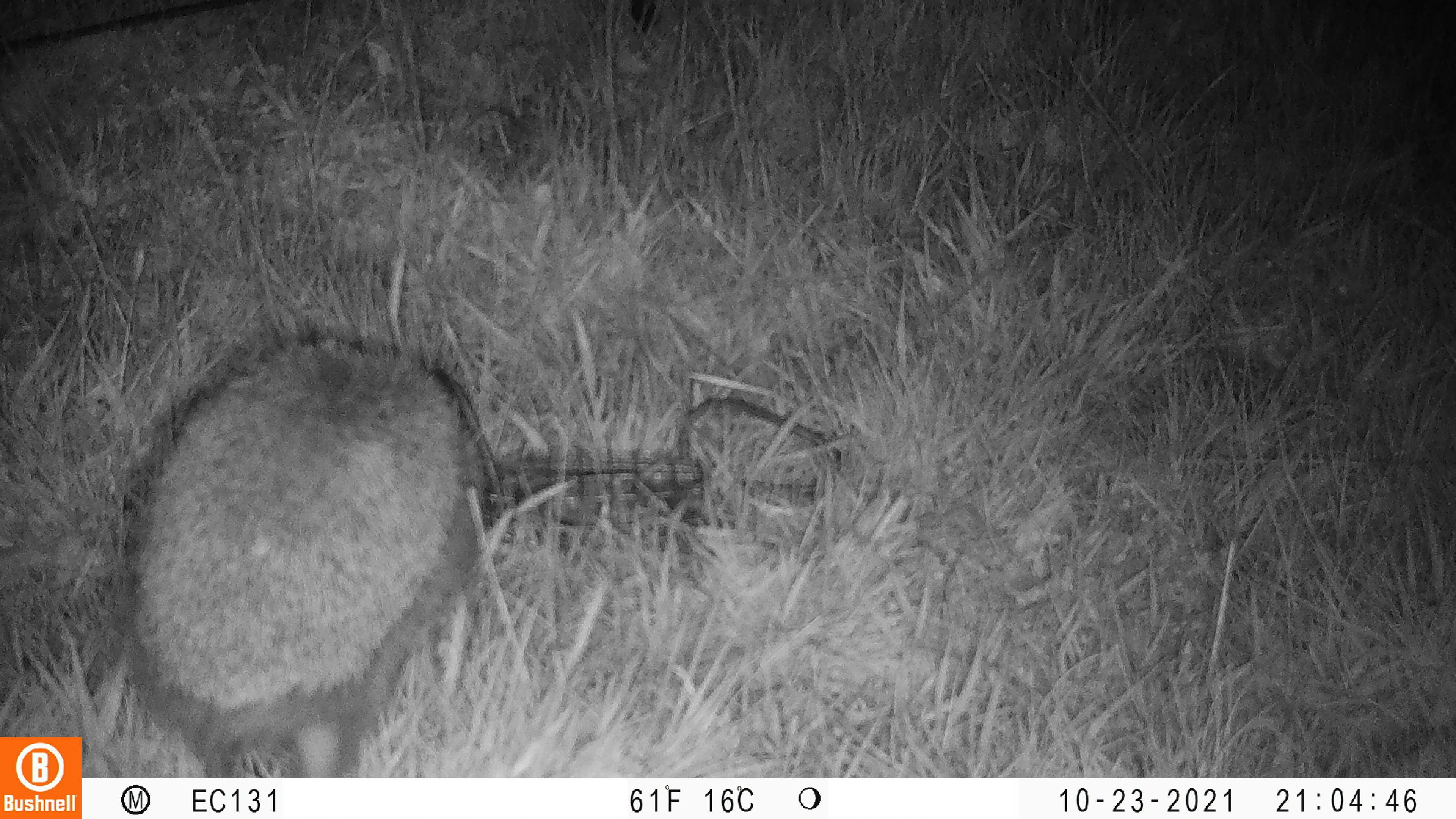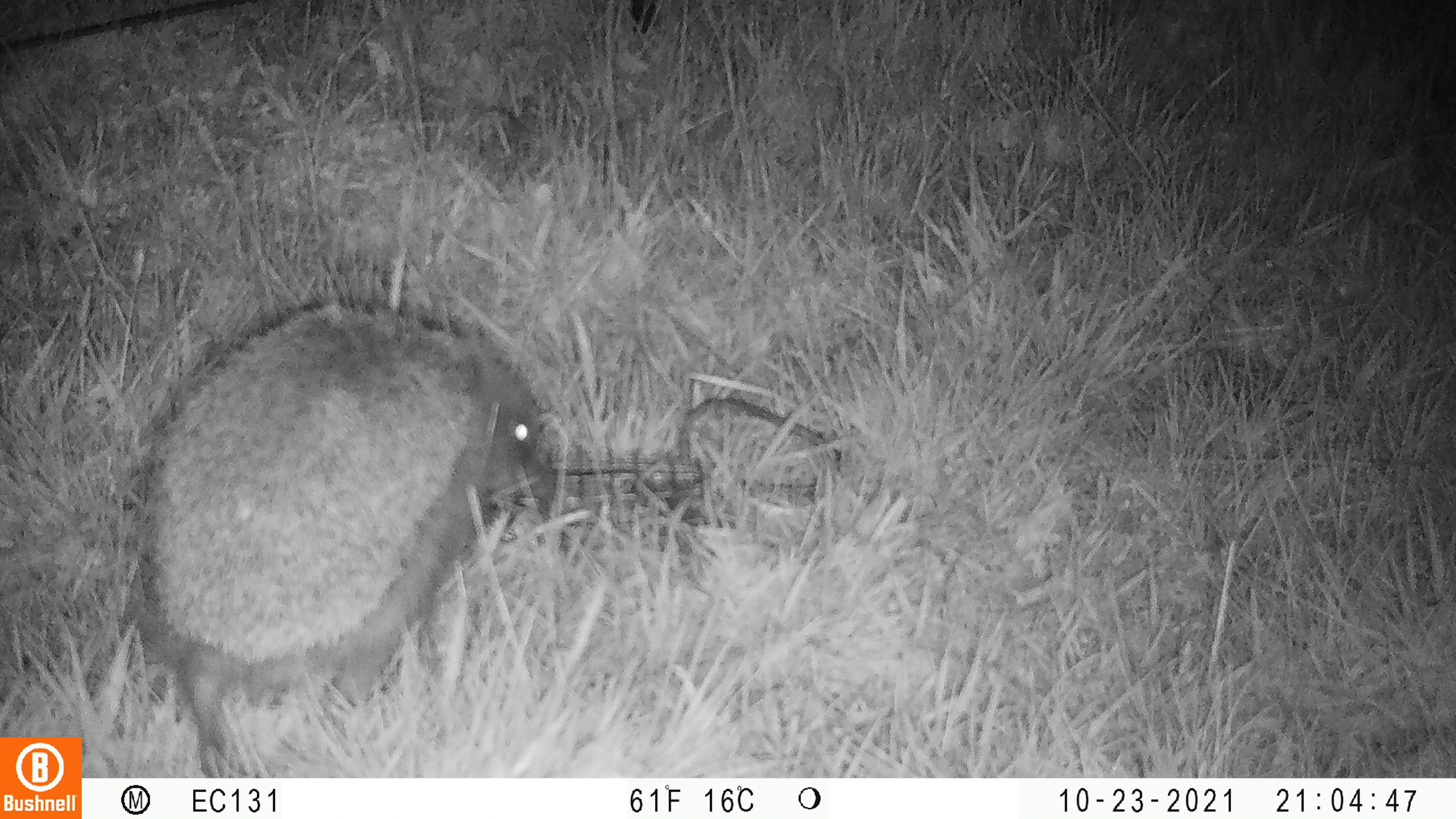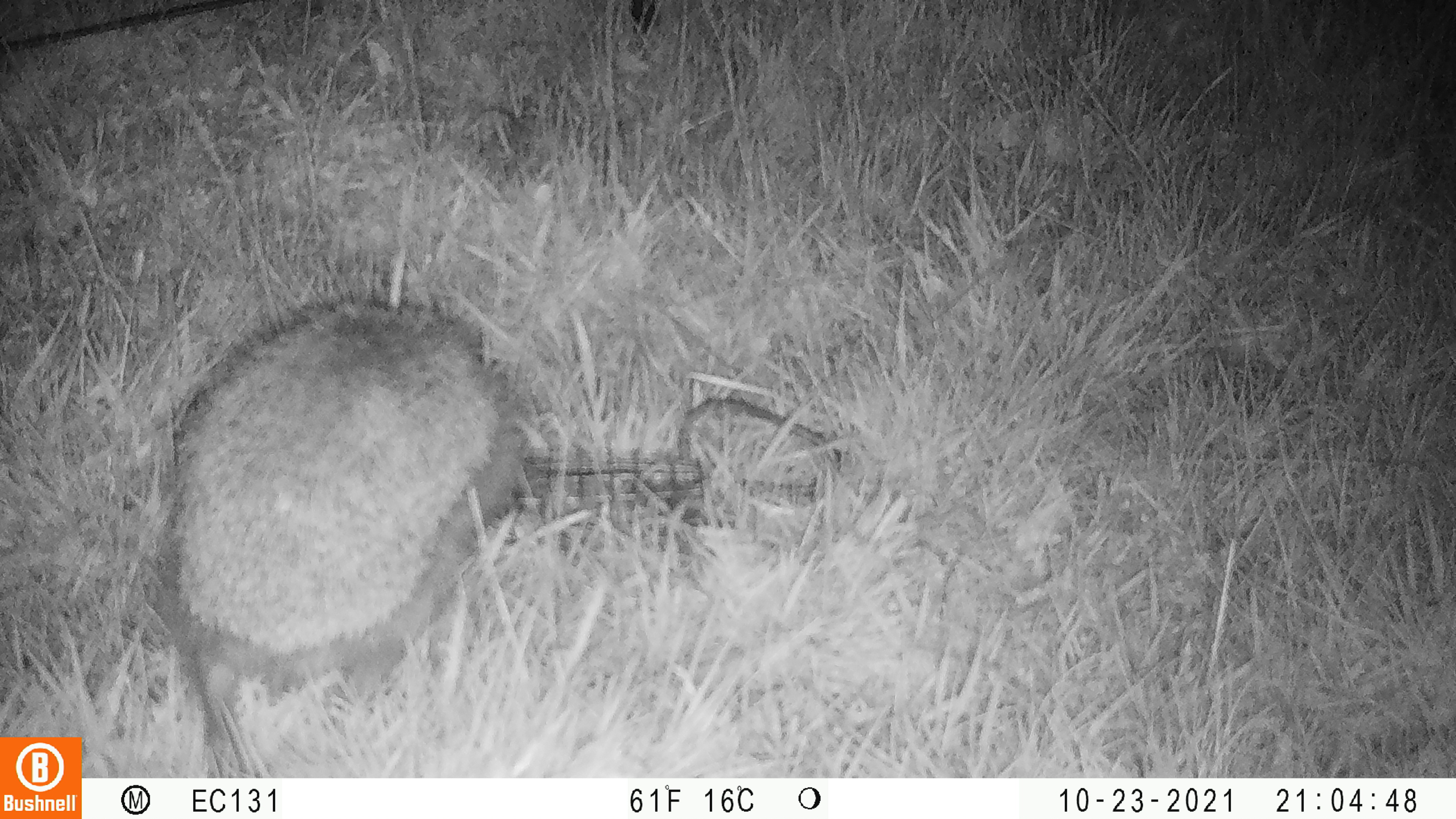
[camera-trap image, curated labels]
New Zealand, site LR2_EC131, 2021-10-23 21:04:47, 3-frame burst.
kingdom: Animalia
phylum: Chordata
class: Mammalia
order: Eulipotyphla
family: Erinaceidae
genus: Erinaceus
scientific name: Erinaceus europaeus europaeus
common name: european hedgehog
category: hedgehog